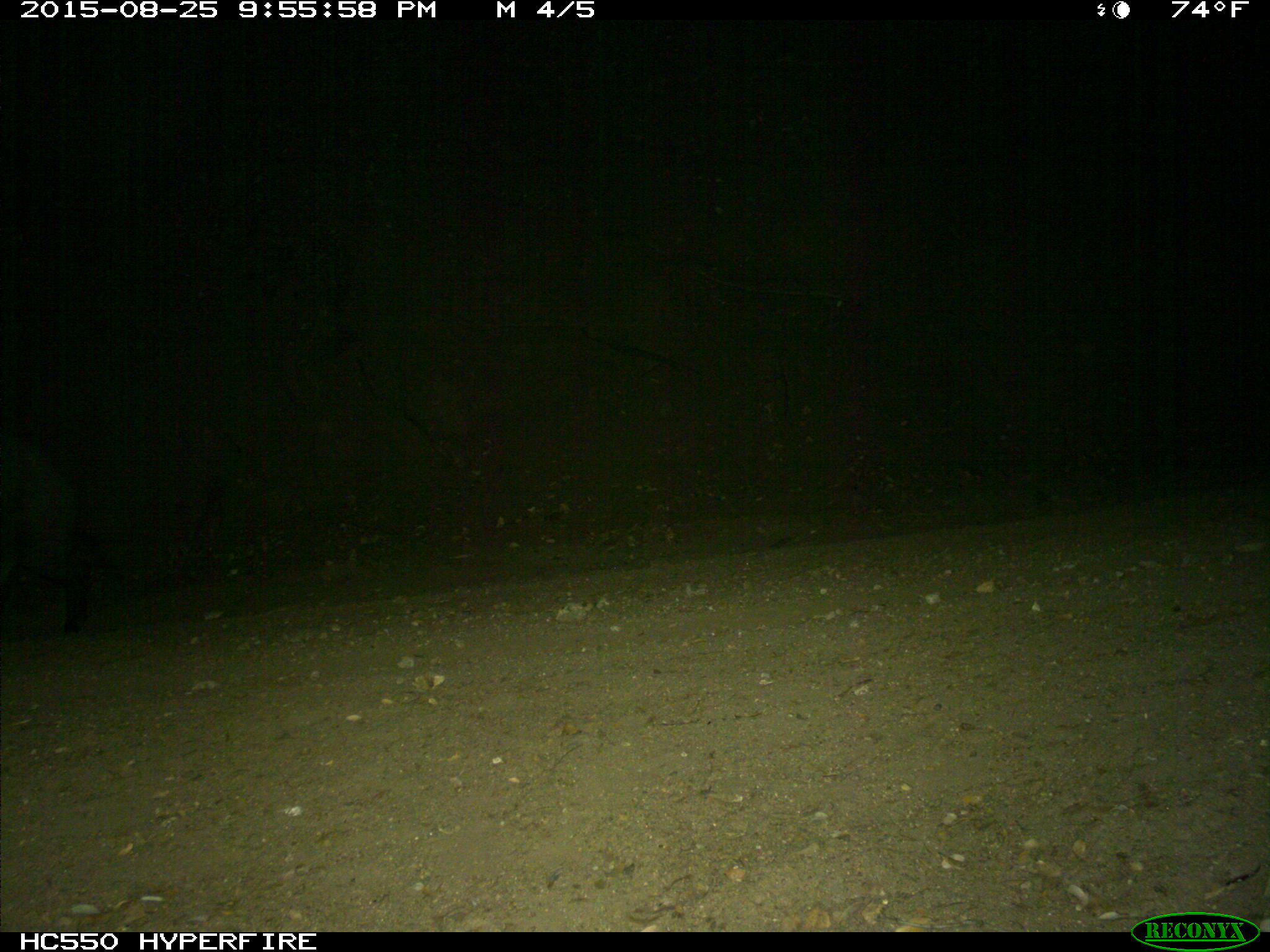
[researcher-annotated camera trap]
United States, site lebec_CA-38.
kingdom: Animalia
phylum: Chordata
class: Mammalia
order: Artiodactyla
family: Suidae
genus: Sus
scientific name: Sus scrofa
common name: wild boar